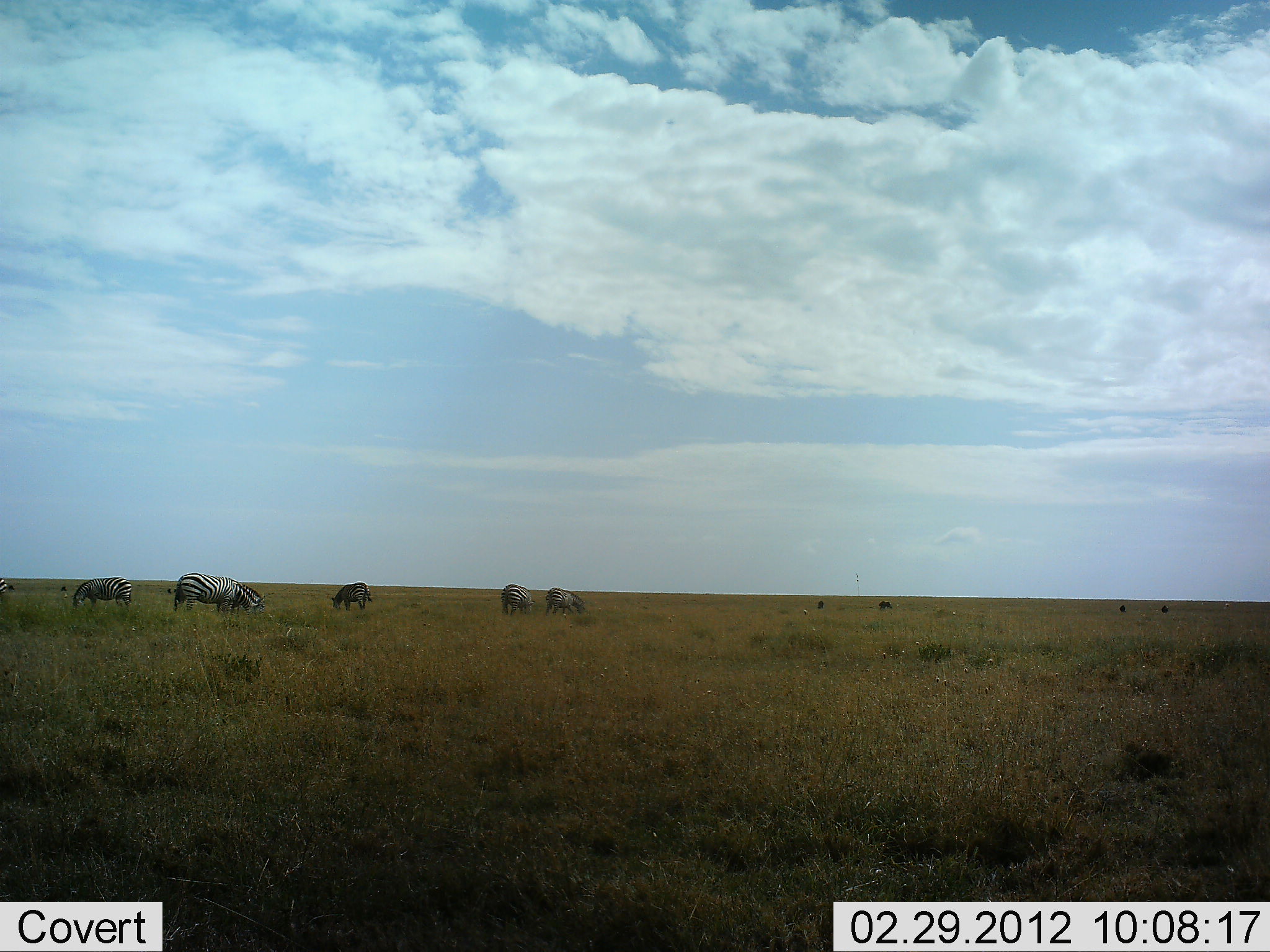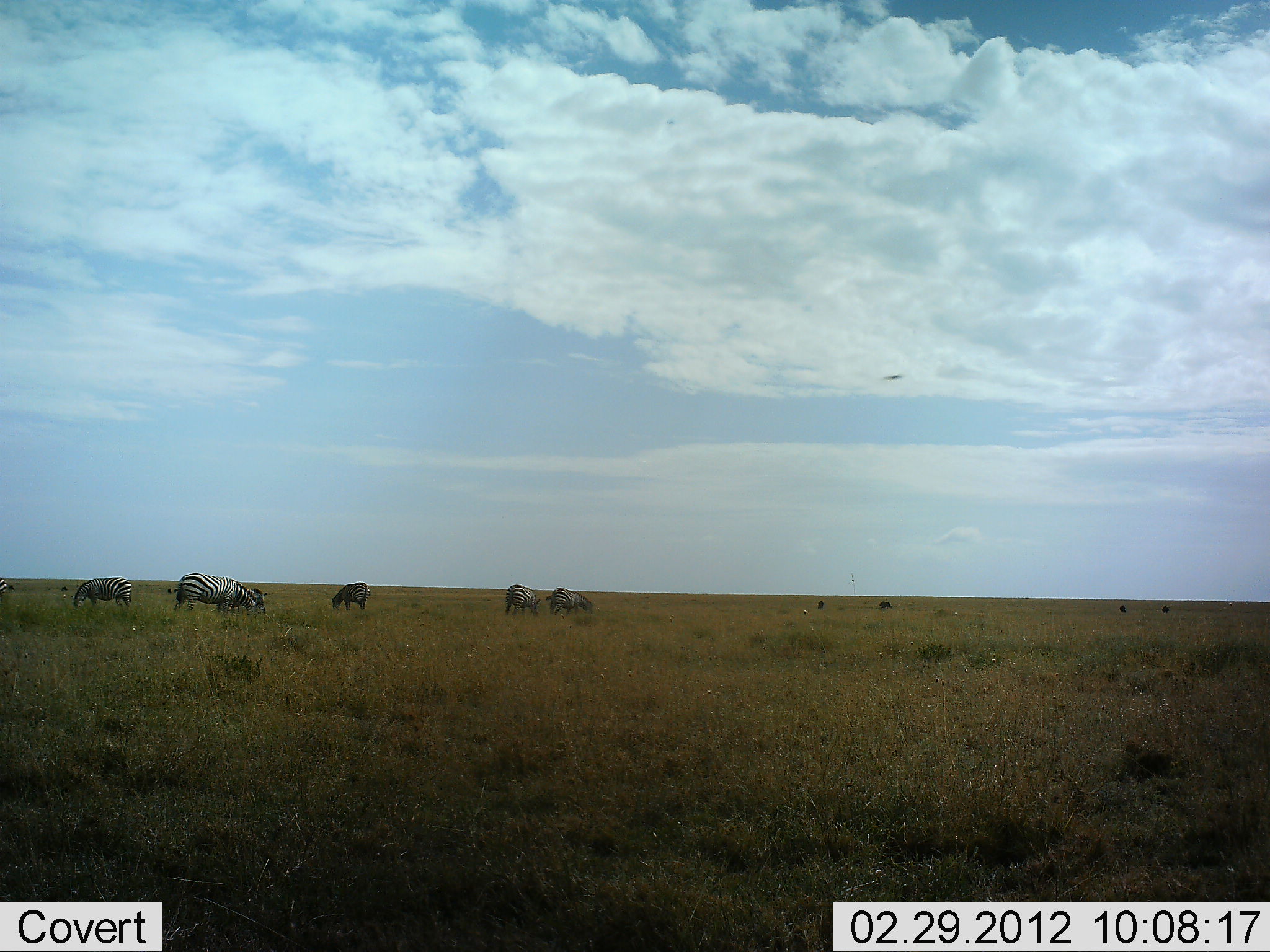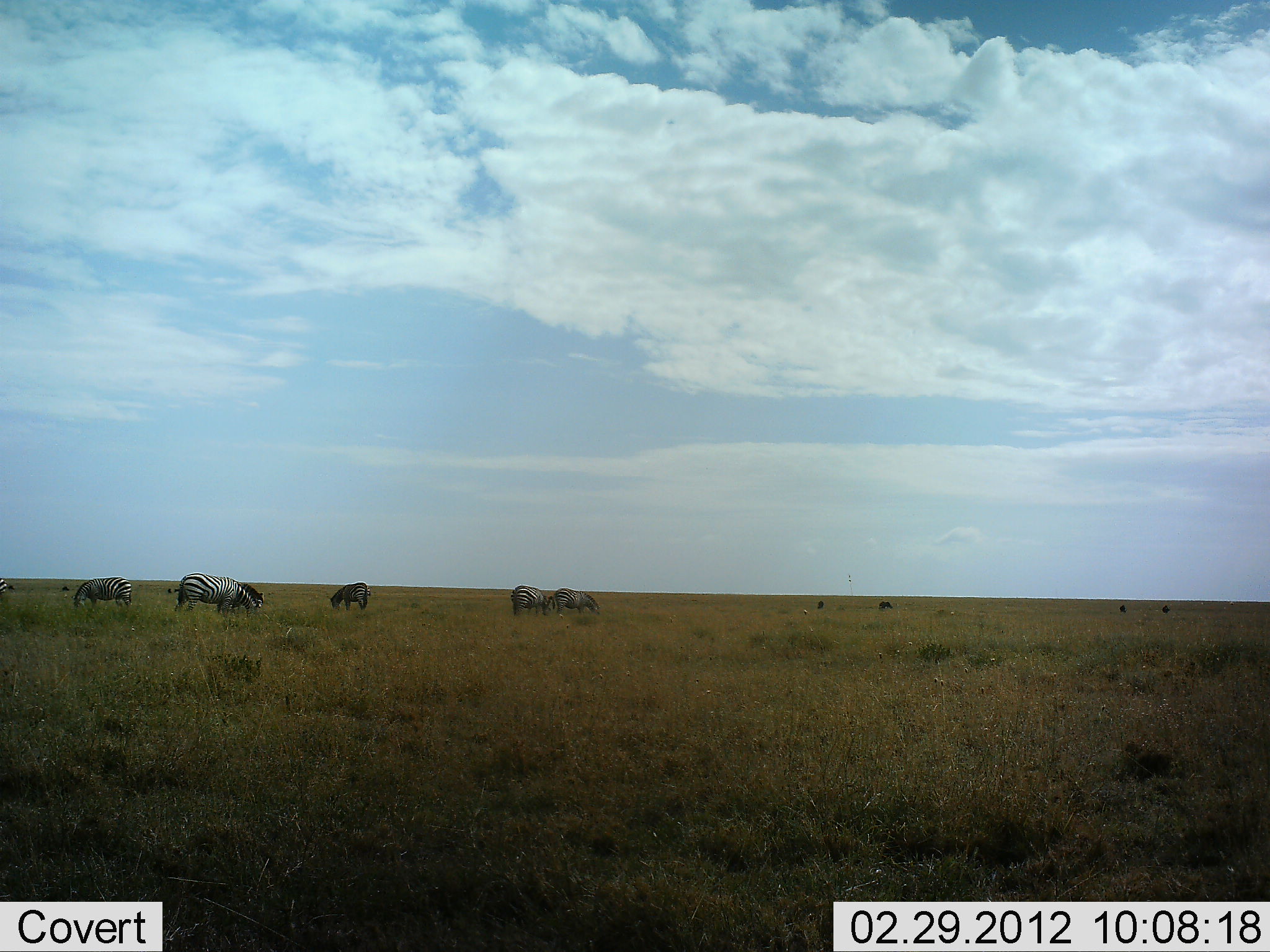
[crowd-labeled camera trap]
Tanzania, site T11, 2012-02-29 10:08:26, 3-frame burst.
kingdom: Animalia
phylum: Chordata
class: Mammalia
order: Perissodactyla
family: Equidae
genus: Equus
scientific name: Equus quagga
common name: plains zebra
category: zebra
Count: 7.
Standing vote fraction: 43%.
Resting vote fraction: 0%.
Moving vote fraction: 14%.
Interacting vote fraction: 0%.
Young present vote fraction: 0%.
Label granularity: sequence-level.